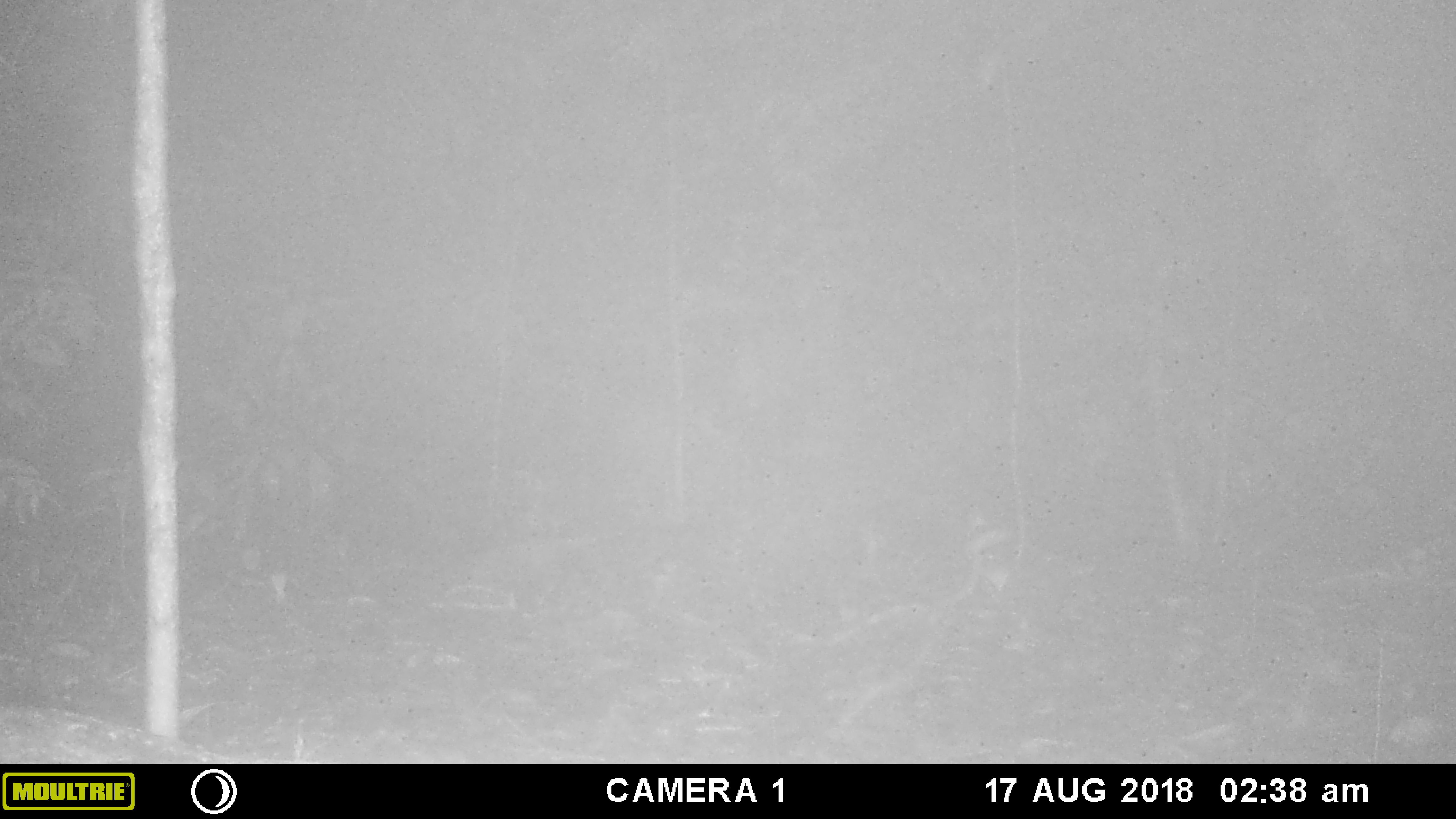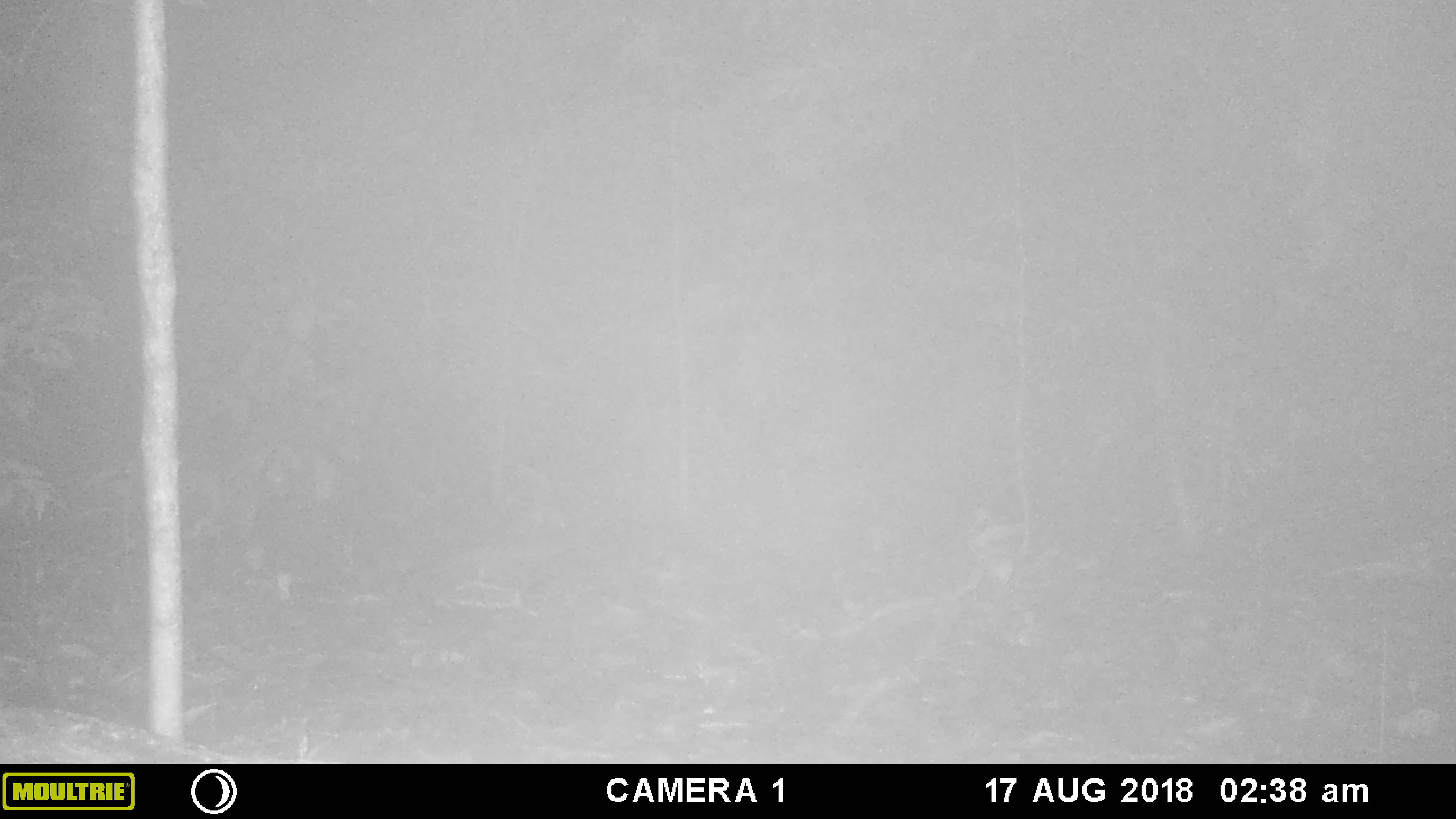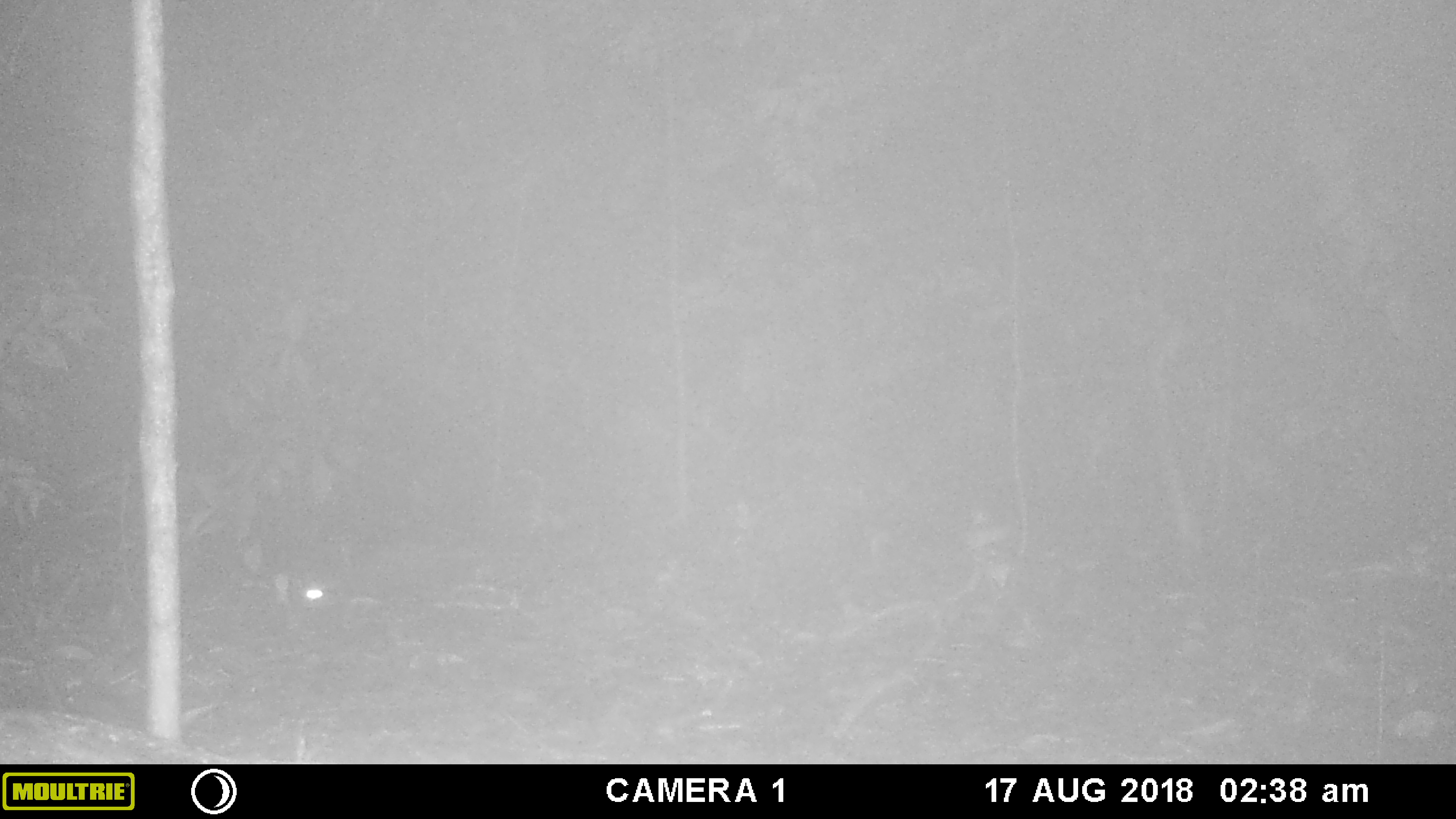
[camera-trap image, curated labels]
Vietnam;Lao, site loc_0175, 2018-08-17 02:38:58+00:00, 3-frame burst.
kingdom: Animalia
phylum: Chordata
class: Mammalia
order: Carnivora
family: Viverridae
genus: Paradoxurus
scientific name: Paradoxurus hermaphroditus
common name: common palm civet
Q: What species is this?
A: Common palm civet (Paradoxurus hermaphroditus).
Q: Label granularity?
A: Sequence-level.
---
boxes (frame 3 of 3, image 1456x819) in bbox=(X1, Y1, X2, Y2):
common palm civet: bbox=(289, 527, 534, 614)